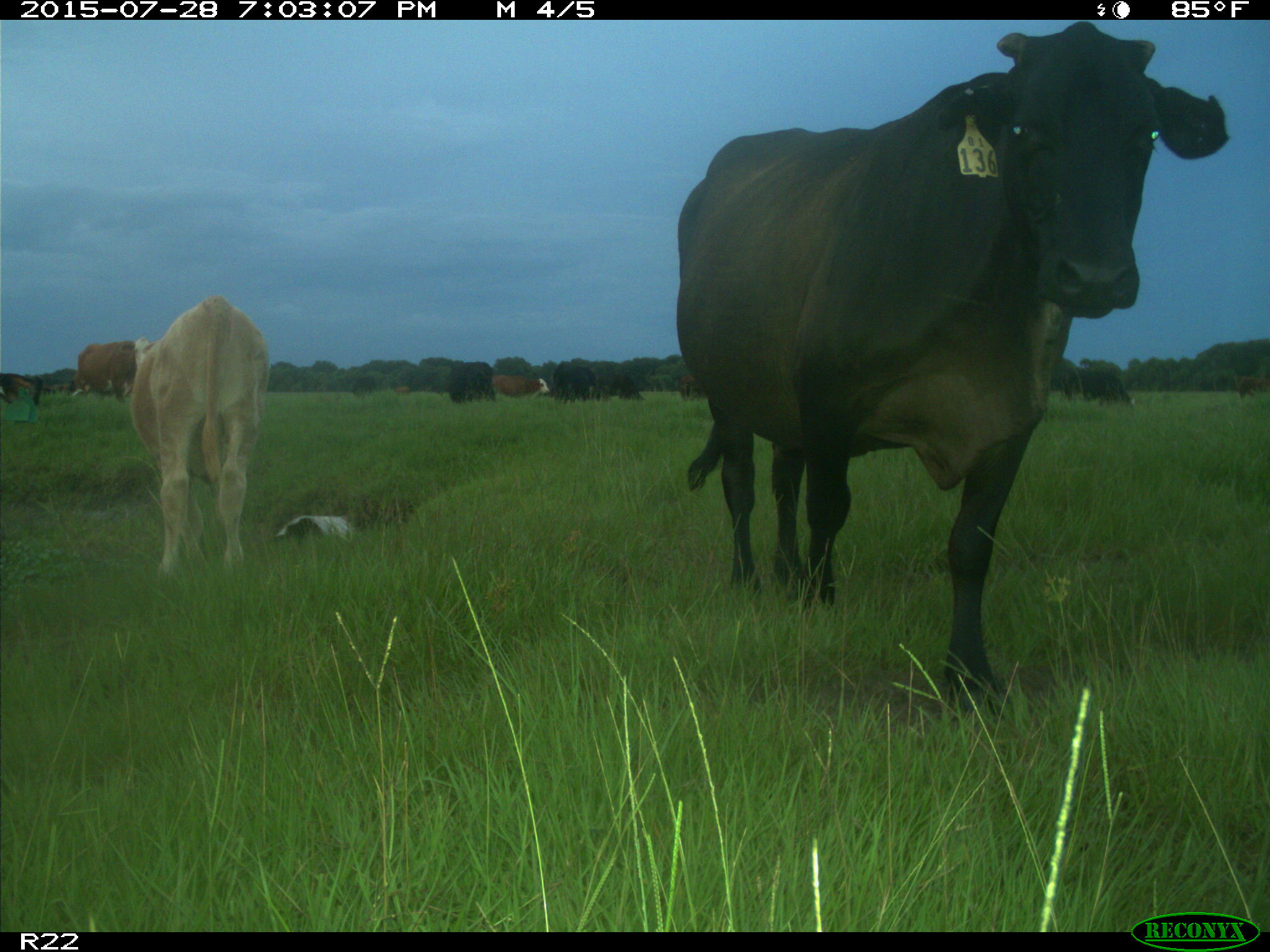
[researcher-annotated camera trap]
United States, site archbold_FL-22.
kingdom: Animalia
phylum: Chordata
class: Mammalia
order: Artiodactyla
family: Bovidae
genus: Bos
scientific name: Bos taurus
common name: domestic cow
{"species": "Bos taurus (domestic cow)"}